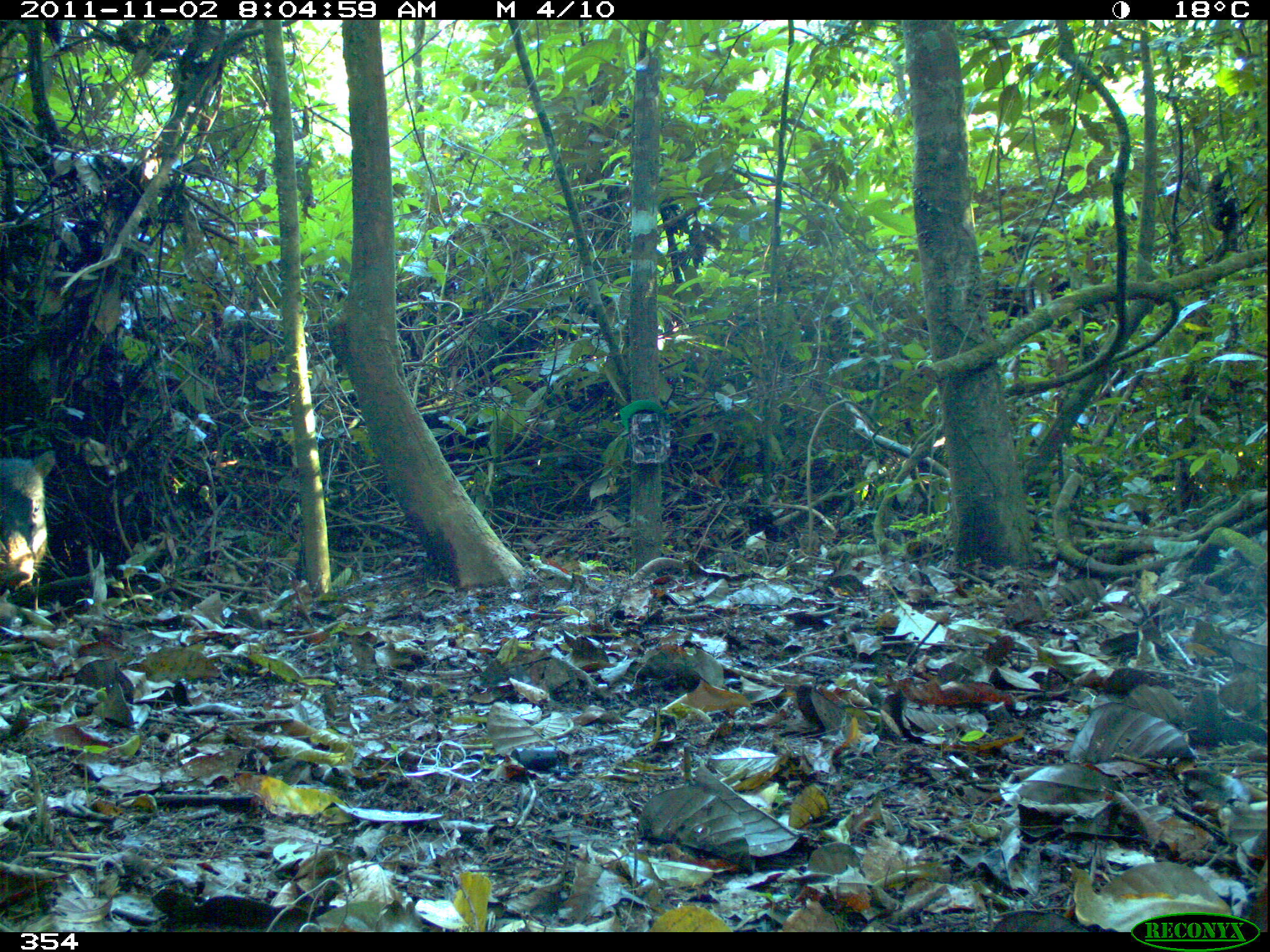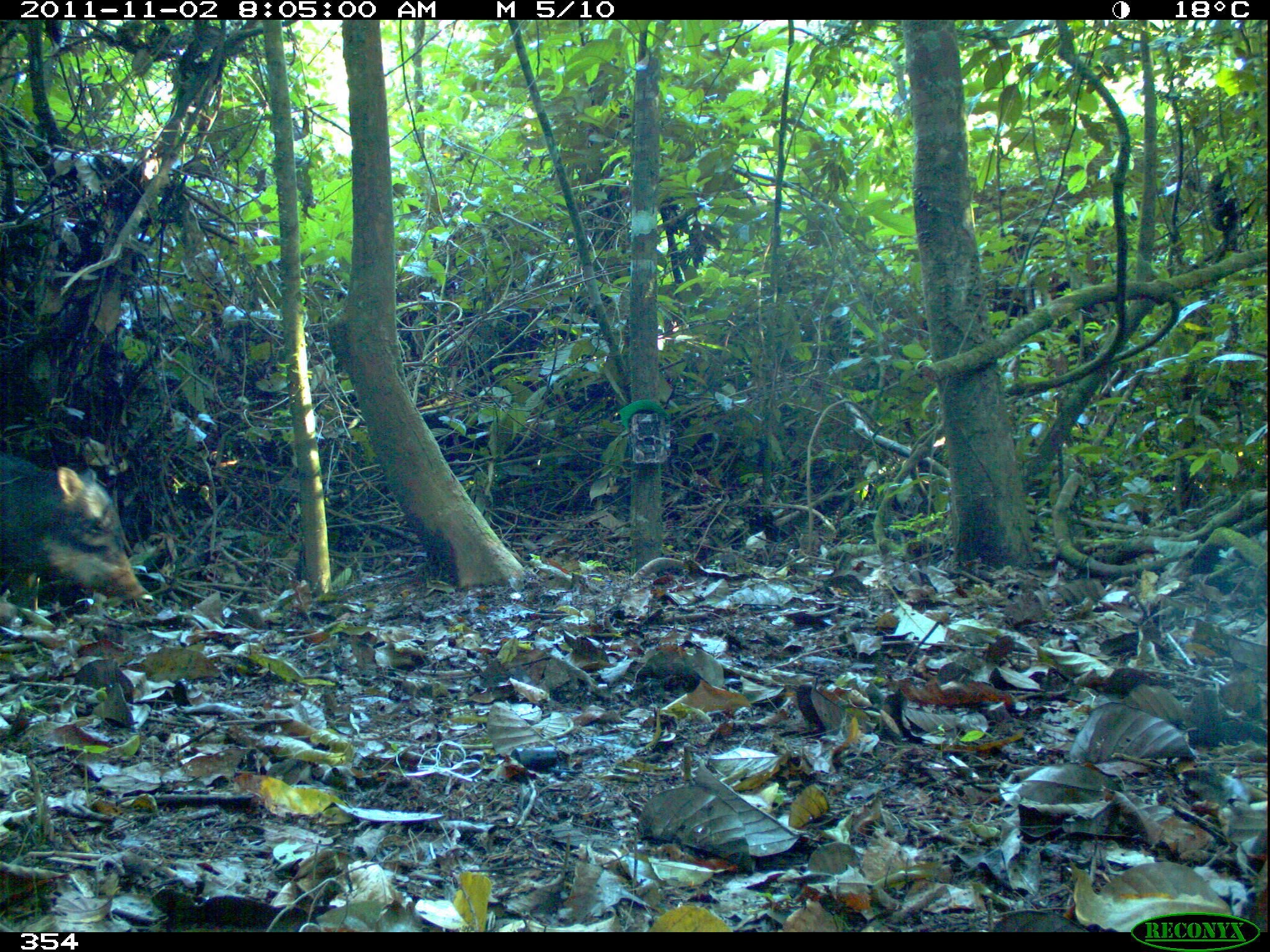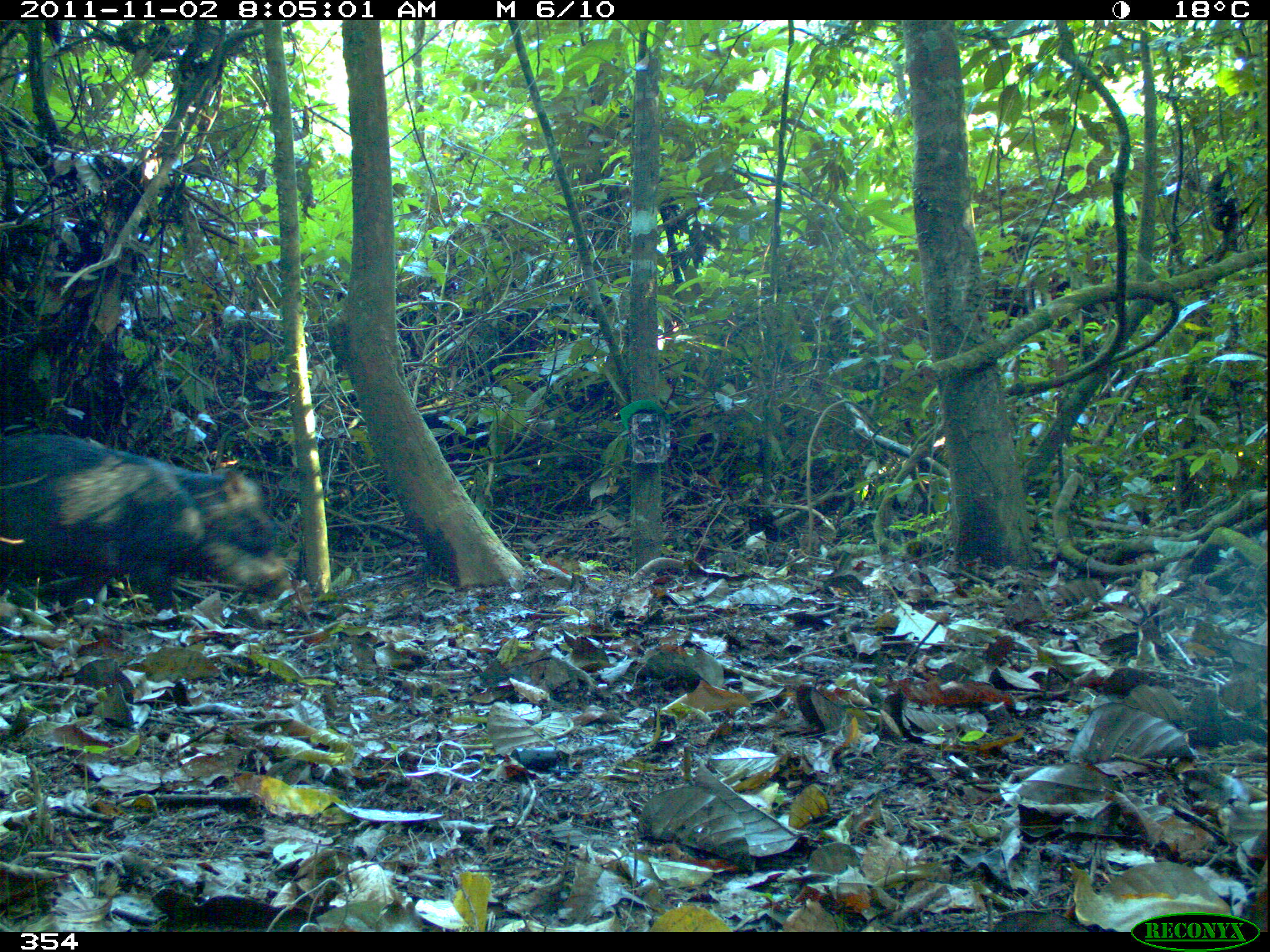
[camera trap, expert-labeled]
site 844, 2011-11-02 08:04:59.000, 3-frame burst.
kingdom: Animalia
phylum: Chordata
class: Mammalia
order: Artiodactyla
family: Tayassuidae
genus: Tayassu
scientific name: Tayassu pecari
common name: white-lipped peccary